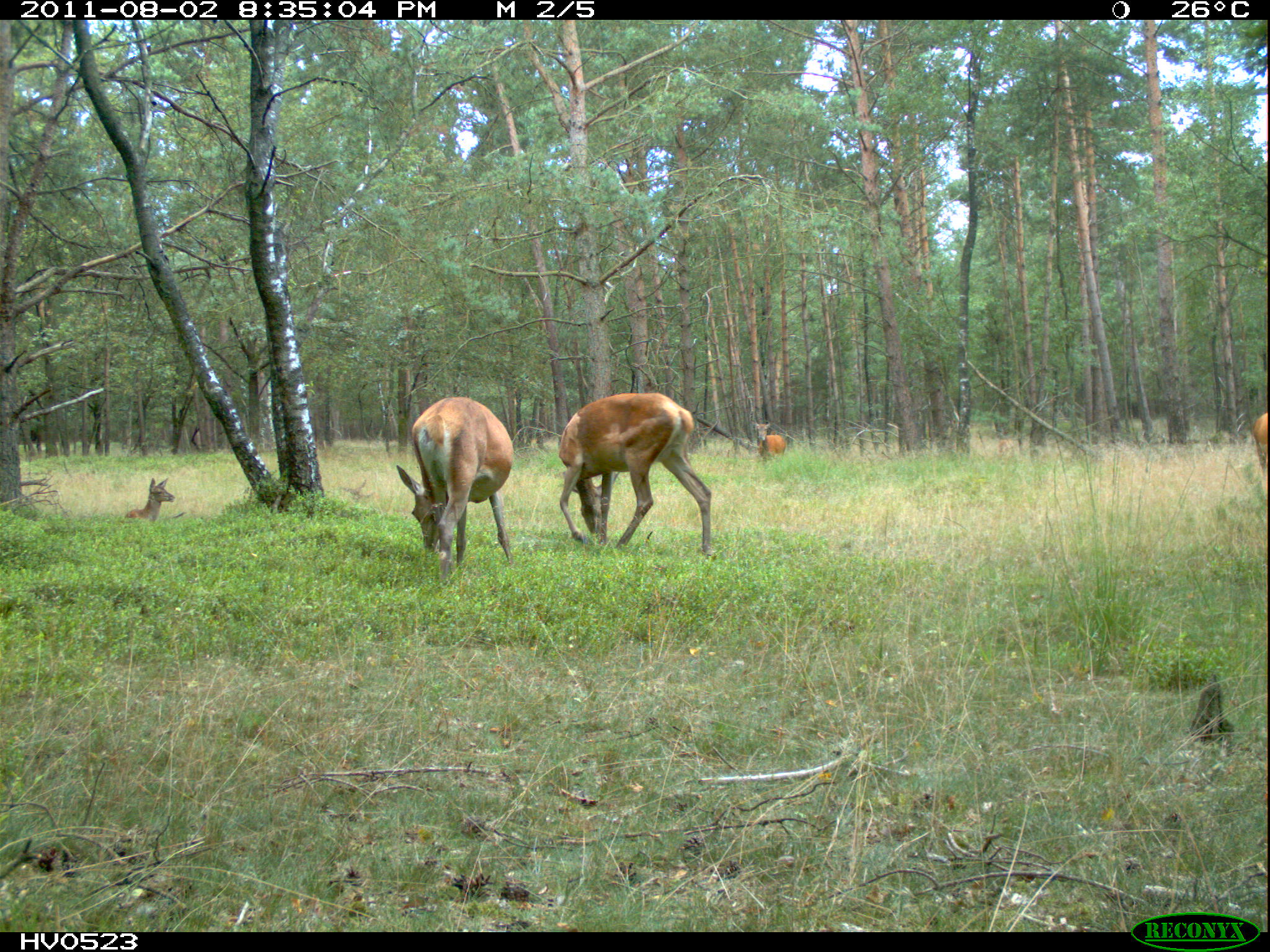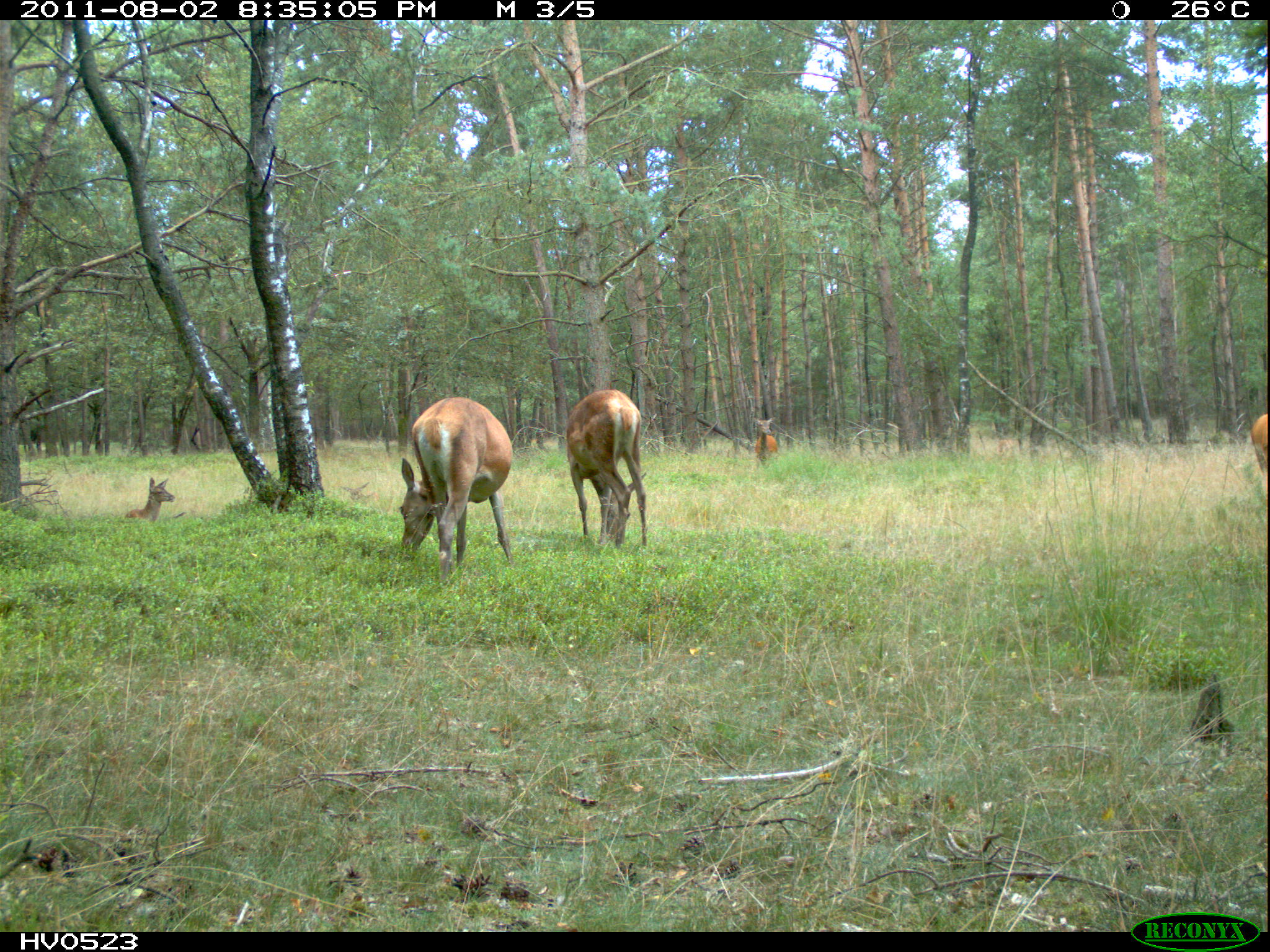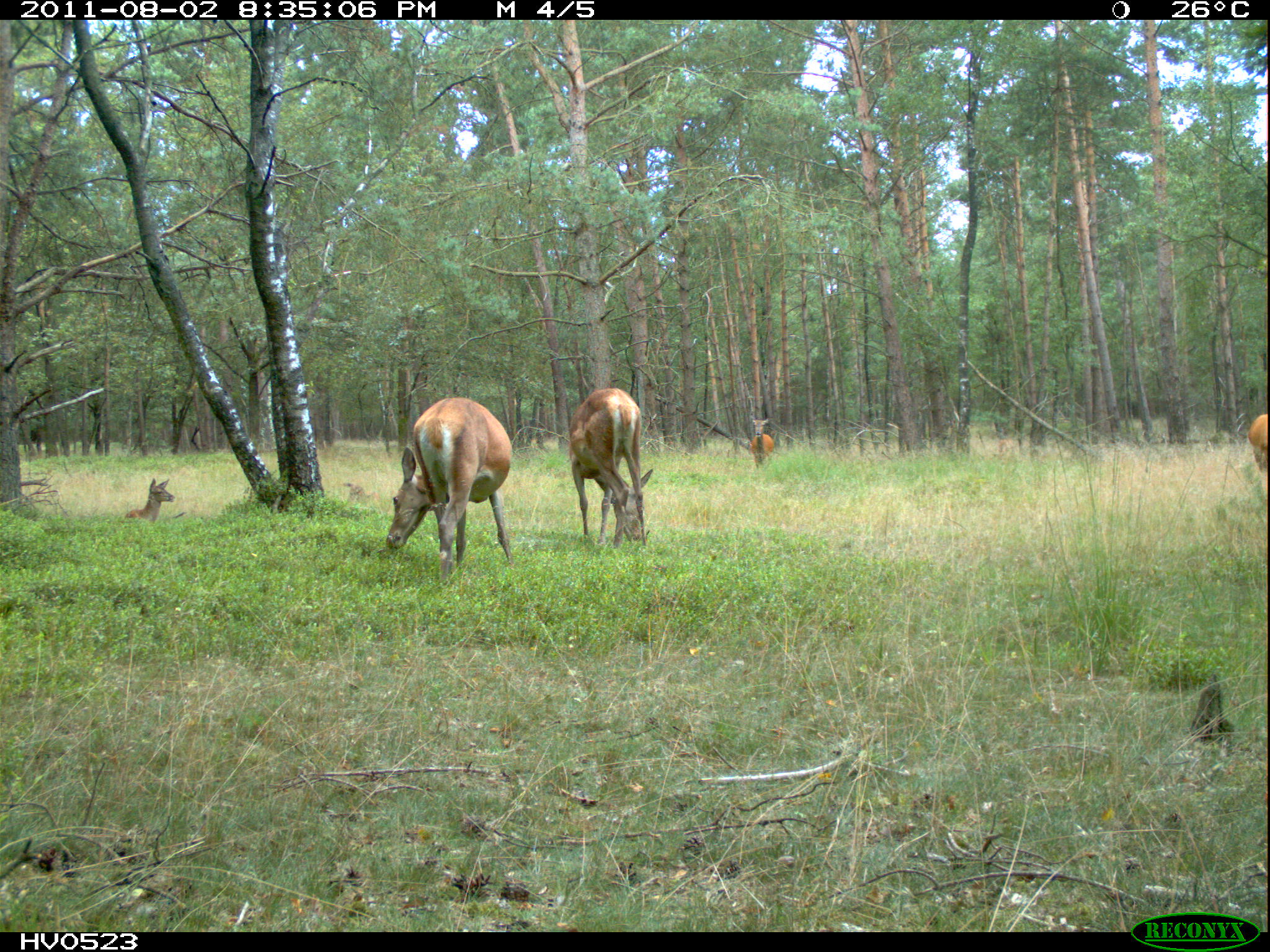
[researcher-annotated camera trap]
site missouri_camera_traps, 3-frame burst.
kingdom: Animalia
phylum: Chordata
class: Mammalia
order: Artiodactyla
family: Cervidae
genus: Cervus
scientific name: Cervus elaphus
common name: red deer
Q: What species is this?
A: Red deer (Cervus elaphus).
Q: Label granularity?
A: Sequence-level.